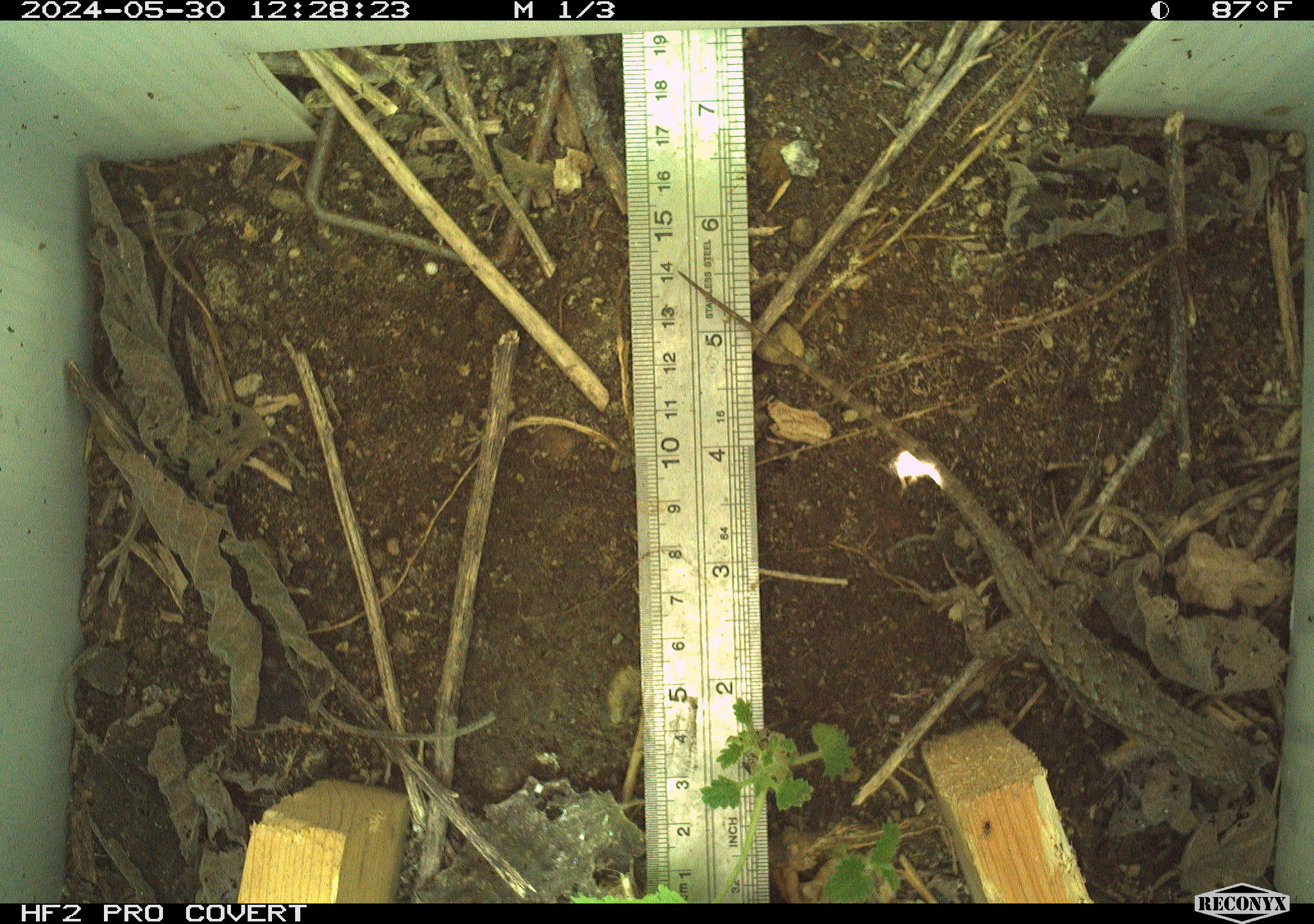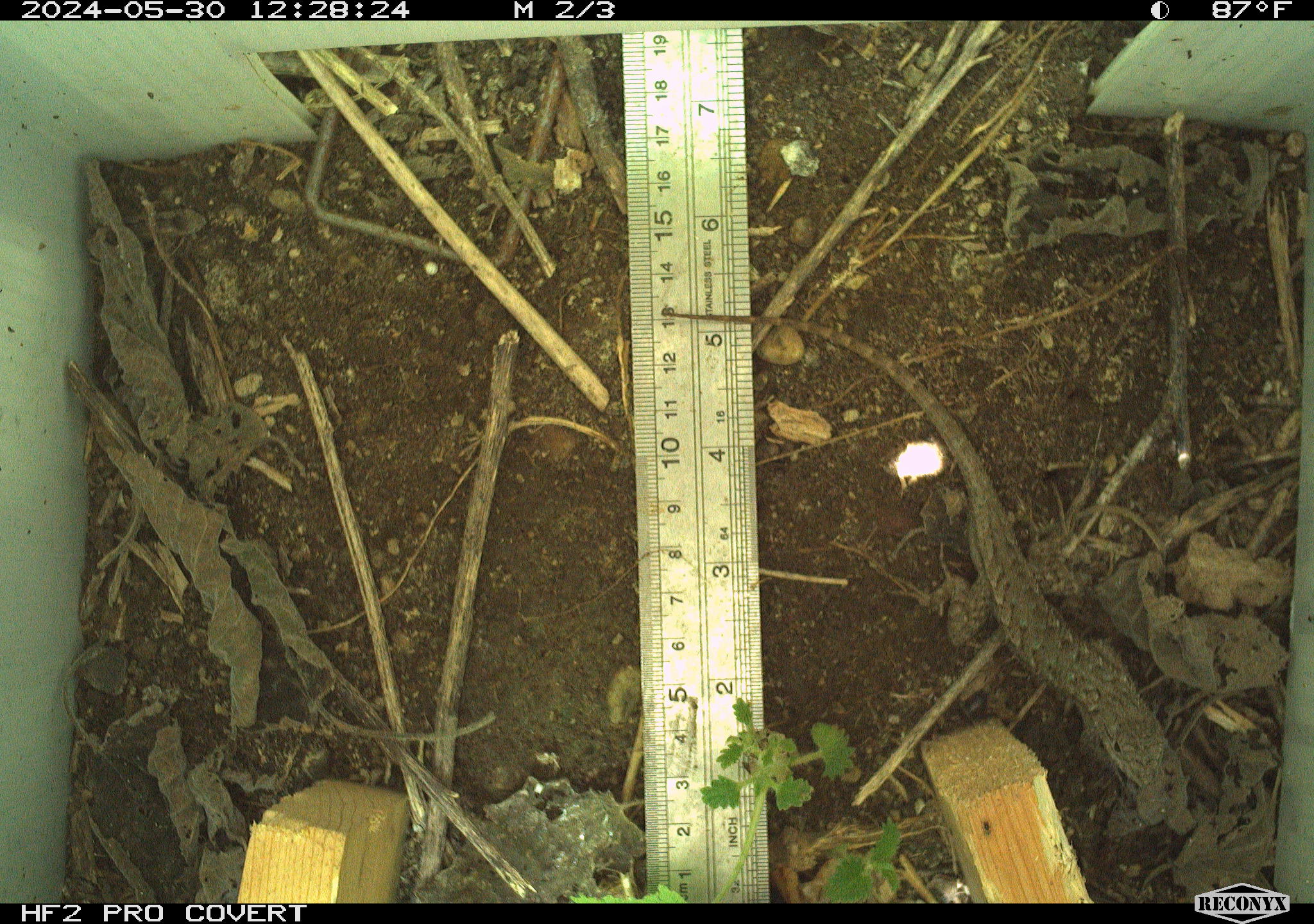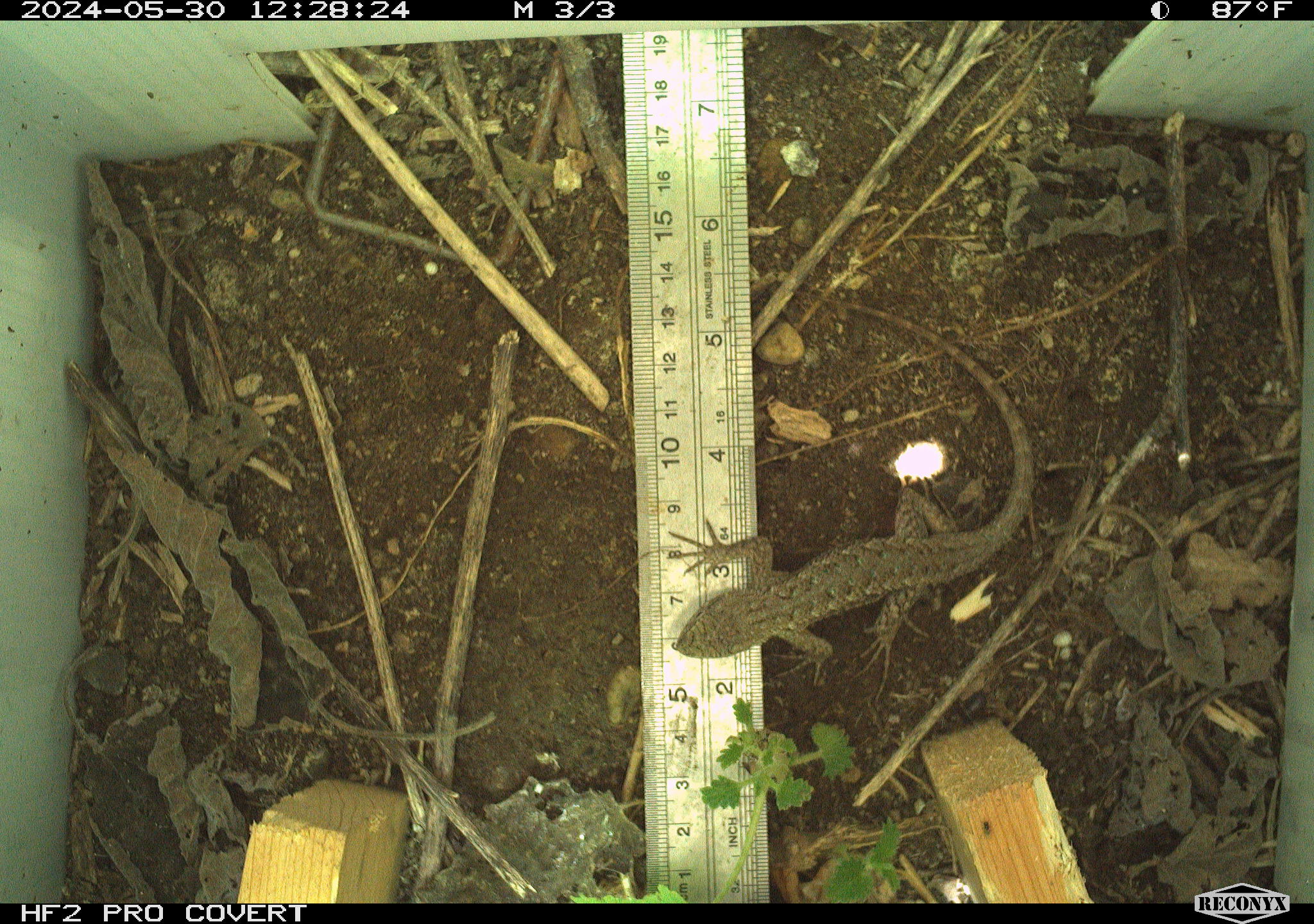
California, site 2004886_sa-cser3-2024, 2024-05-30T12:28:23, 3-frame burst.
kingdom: Animalia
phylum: Chordata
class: Reptilia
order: Squamata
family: Phrynosomatidae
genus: Sceloporus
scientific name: Sceloporus occidentalis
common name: western fence lizard